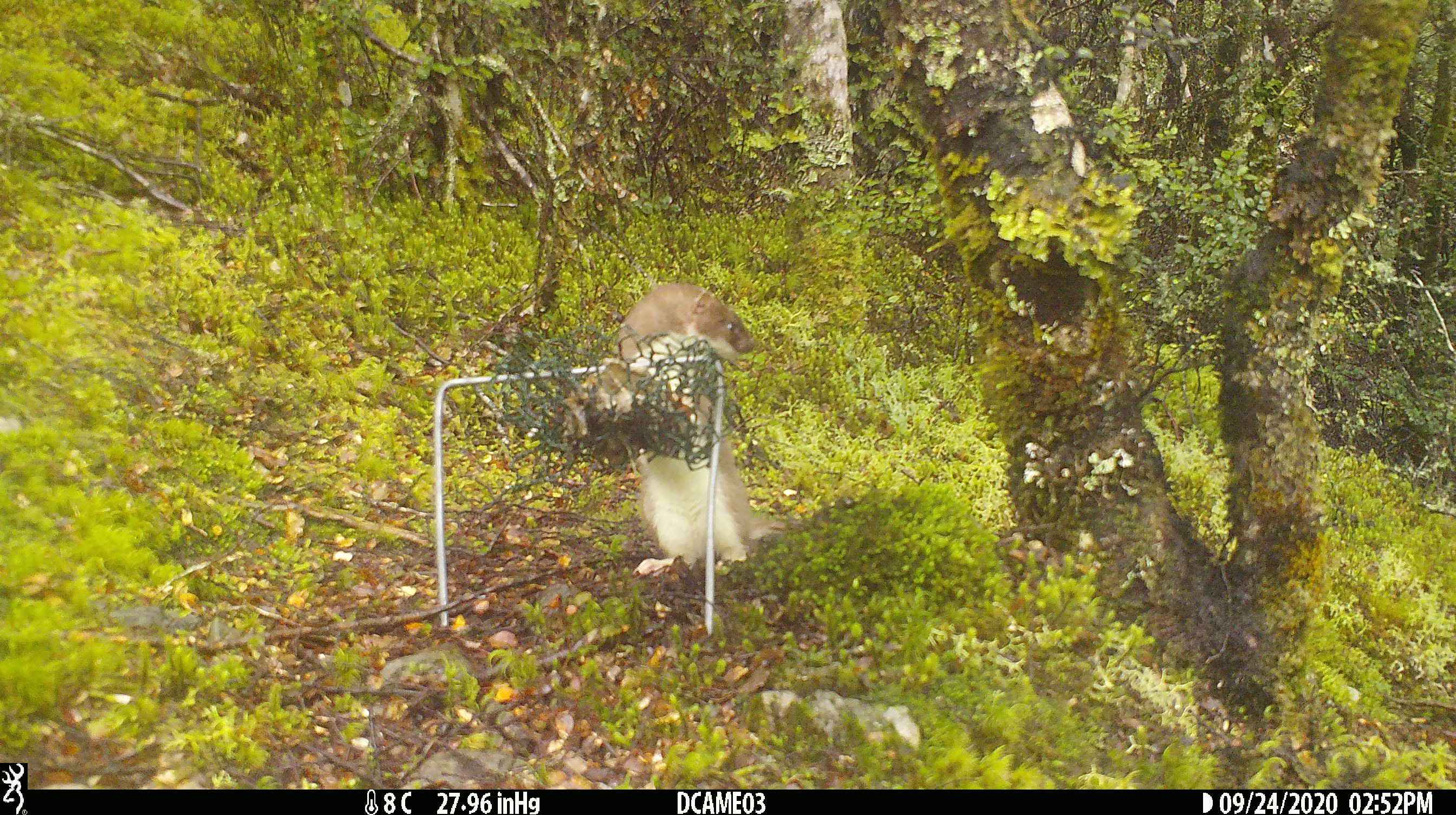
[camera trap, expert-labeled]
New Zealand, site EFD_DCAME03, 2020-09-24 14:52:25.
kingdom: Animalia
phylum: Chordata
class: Mammalia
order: Carnivora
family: Mustelidae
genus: Mustela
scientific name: Mustela erminea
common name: stoat